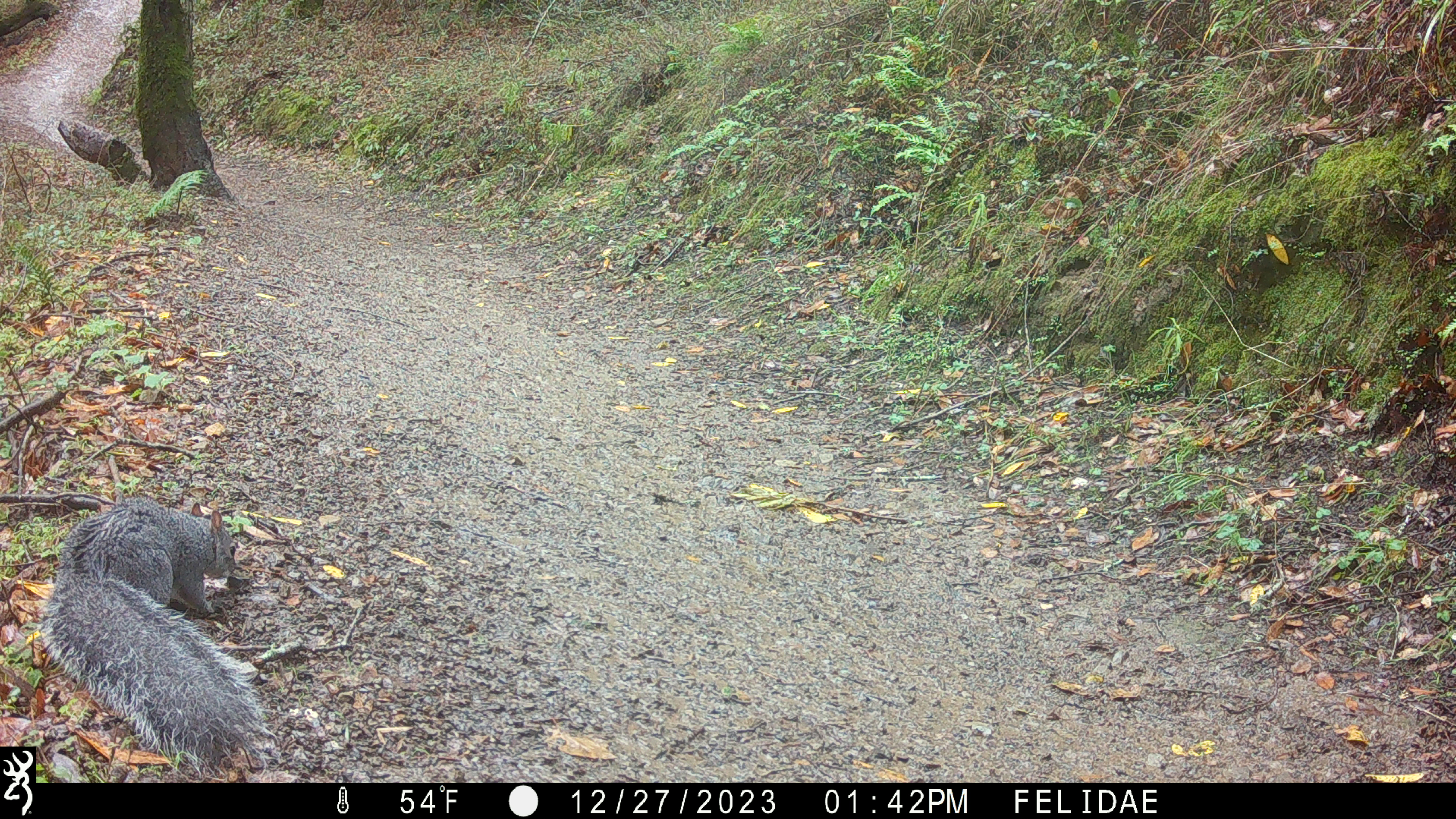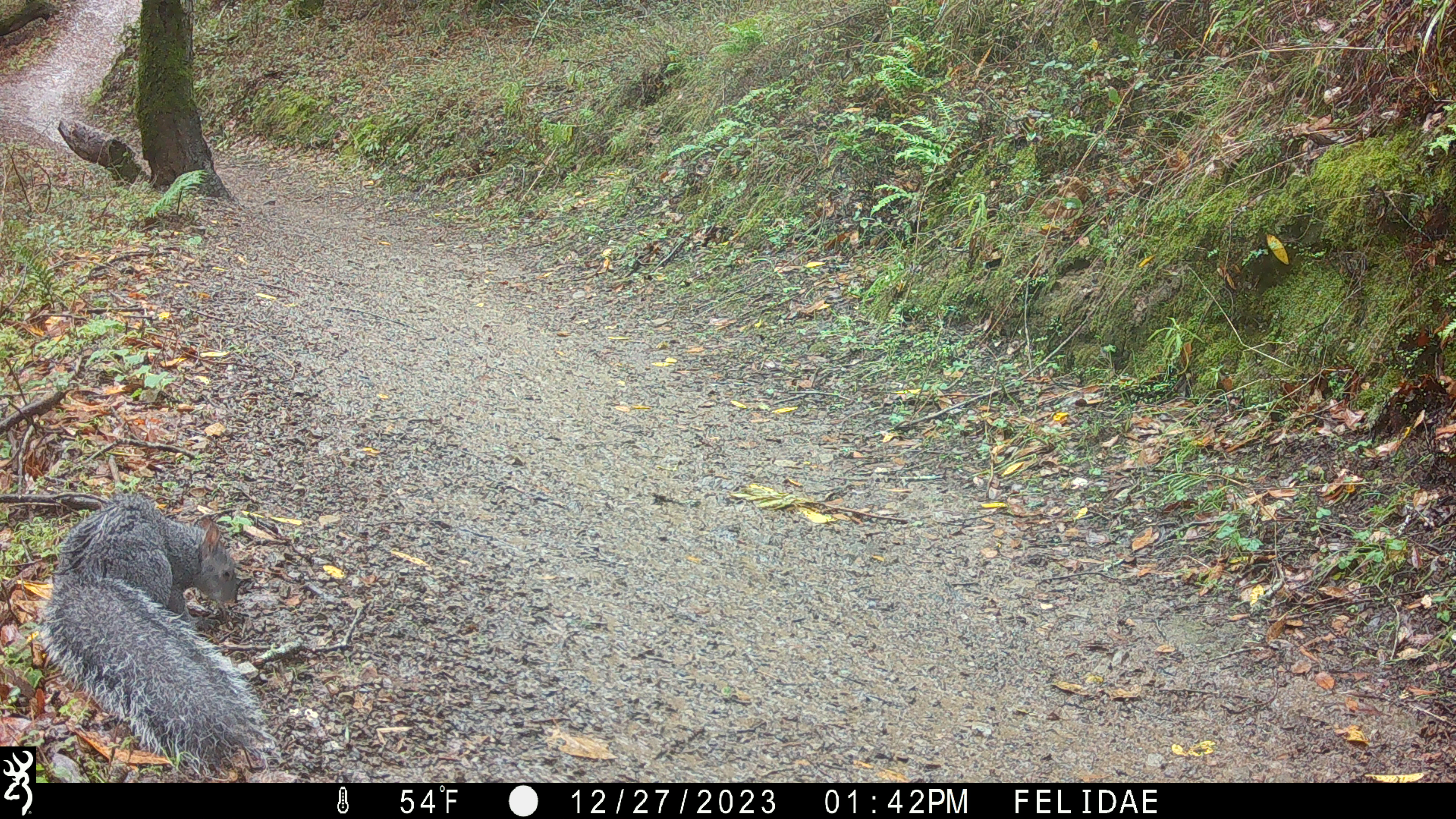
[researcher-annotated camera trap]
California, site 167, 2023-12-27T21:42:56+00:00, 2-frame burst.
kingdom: Animalia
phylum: Chordata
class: Mammalia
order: Rodentia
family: Sciuridae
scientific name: Sciuridae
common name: squirrel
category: unknown squirrel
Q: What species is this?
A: Unknown squirrel (squirrel) (Sciuridae).